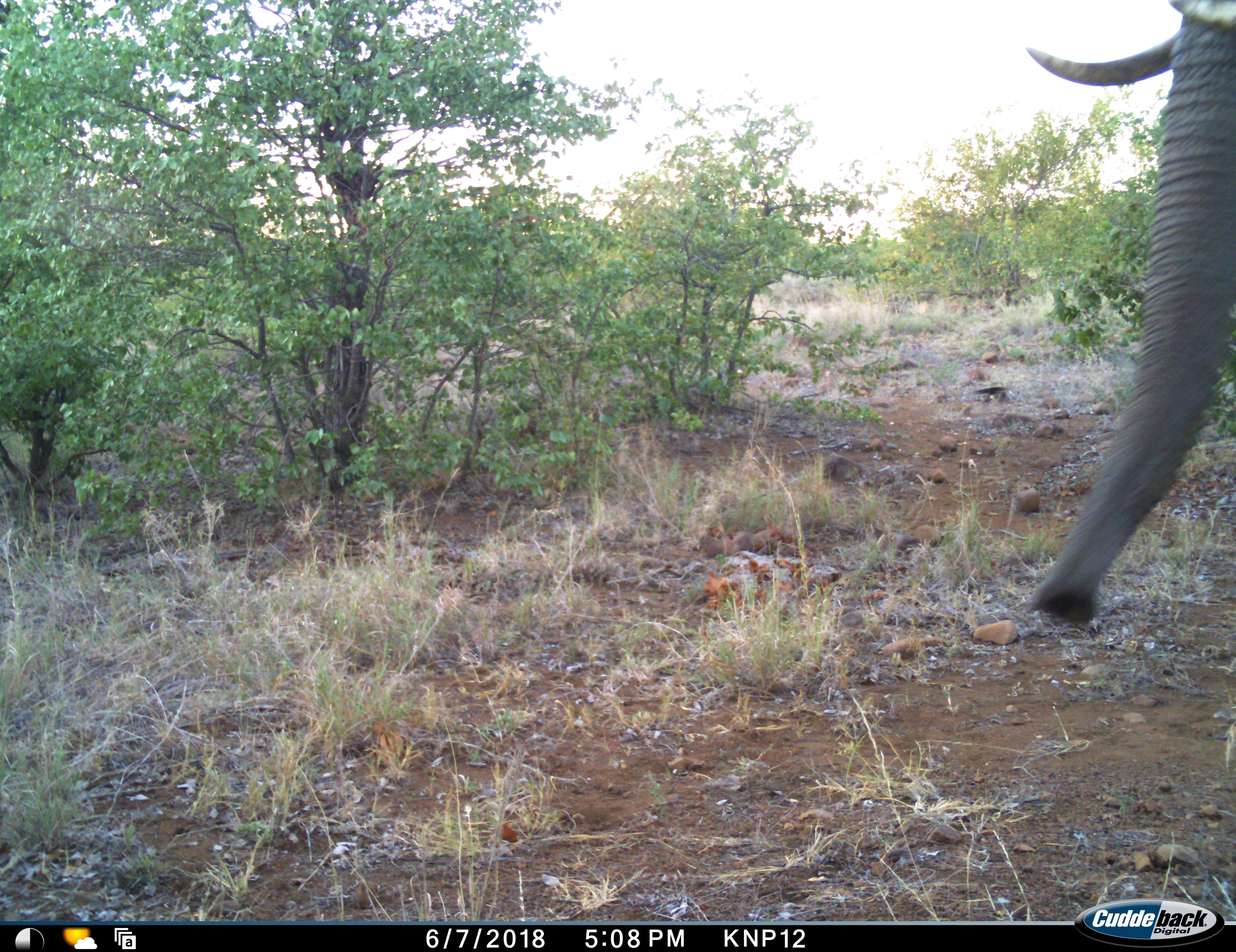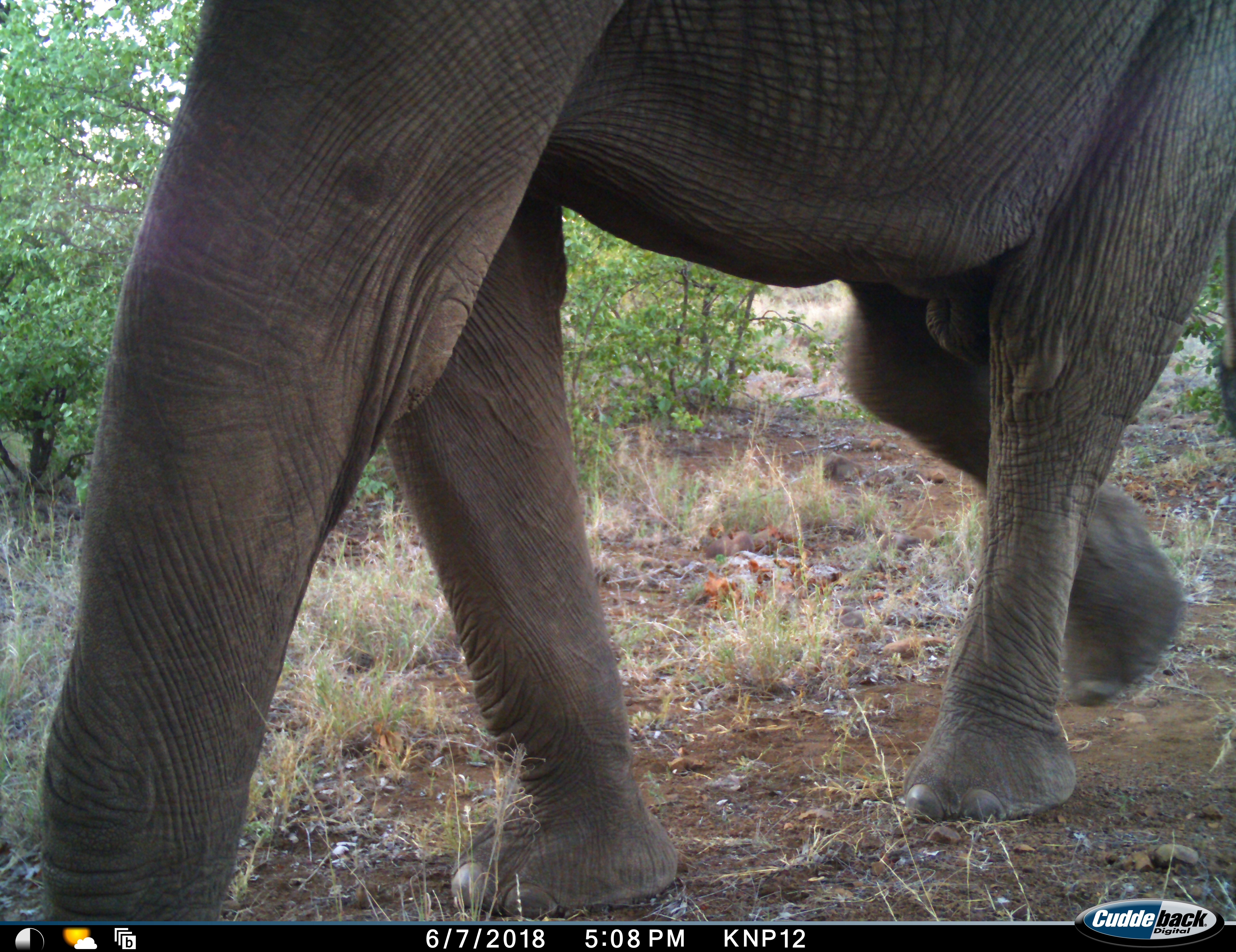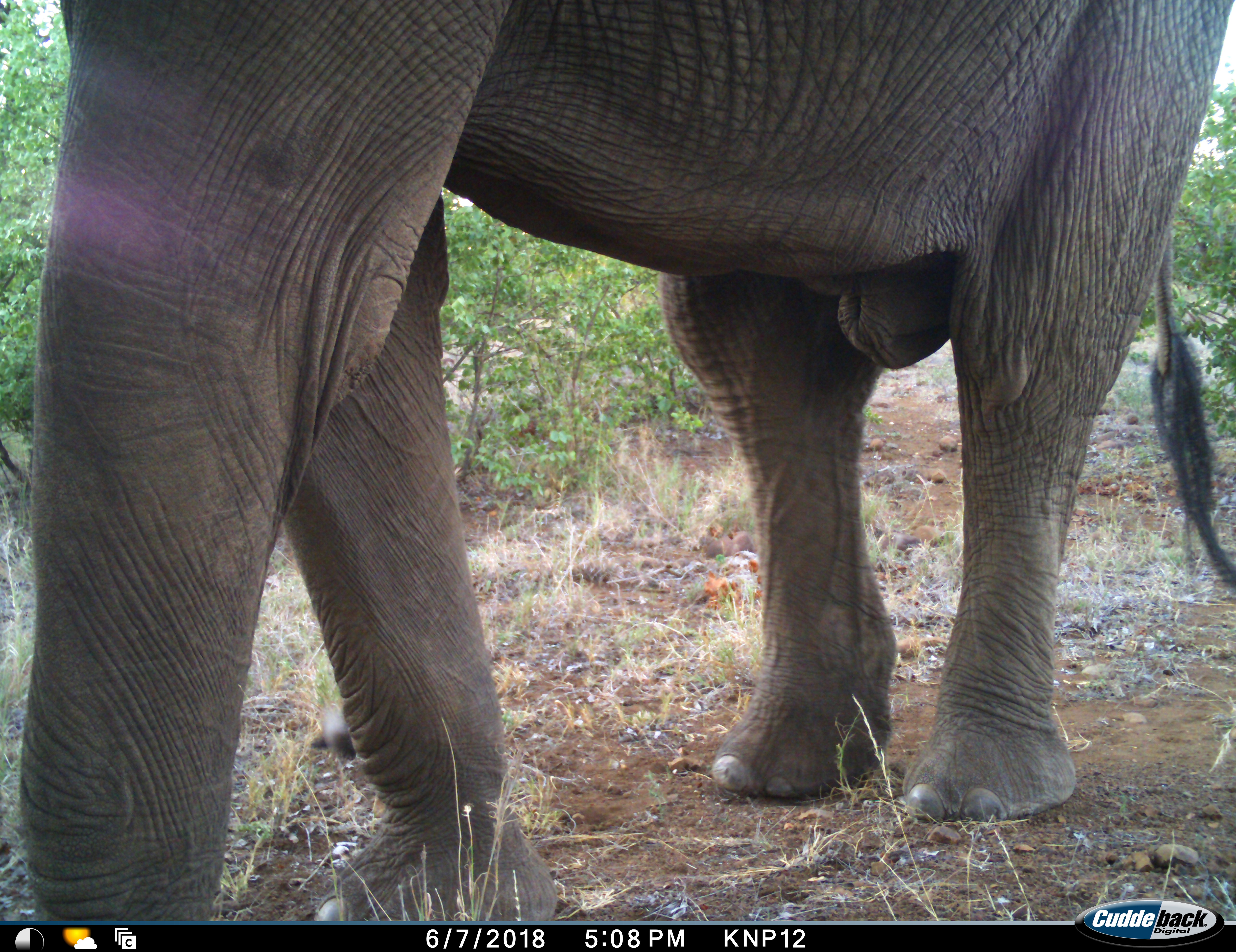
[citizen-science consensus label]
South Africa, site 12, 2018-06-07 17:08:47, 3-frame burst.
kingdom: Animalia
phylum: Chordata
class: Mammalia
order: Proboscidea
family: Elephantidae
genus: Loxodonta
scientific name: Loxodonta africana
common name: african bush elephant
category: elephant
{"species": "elephant (african bush elephant) (Loxodonta africana)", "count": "1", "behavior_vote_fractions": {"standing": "10%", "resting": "0%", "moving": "90%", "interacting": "0%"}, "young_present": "0%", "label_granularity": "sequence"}